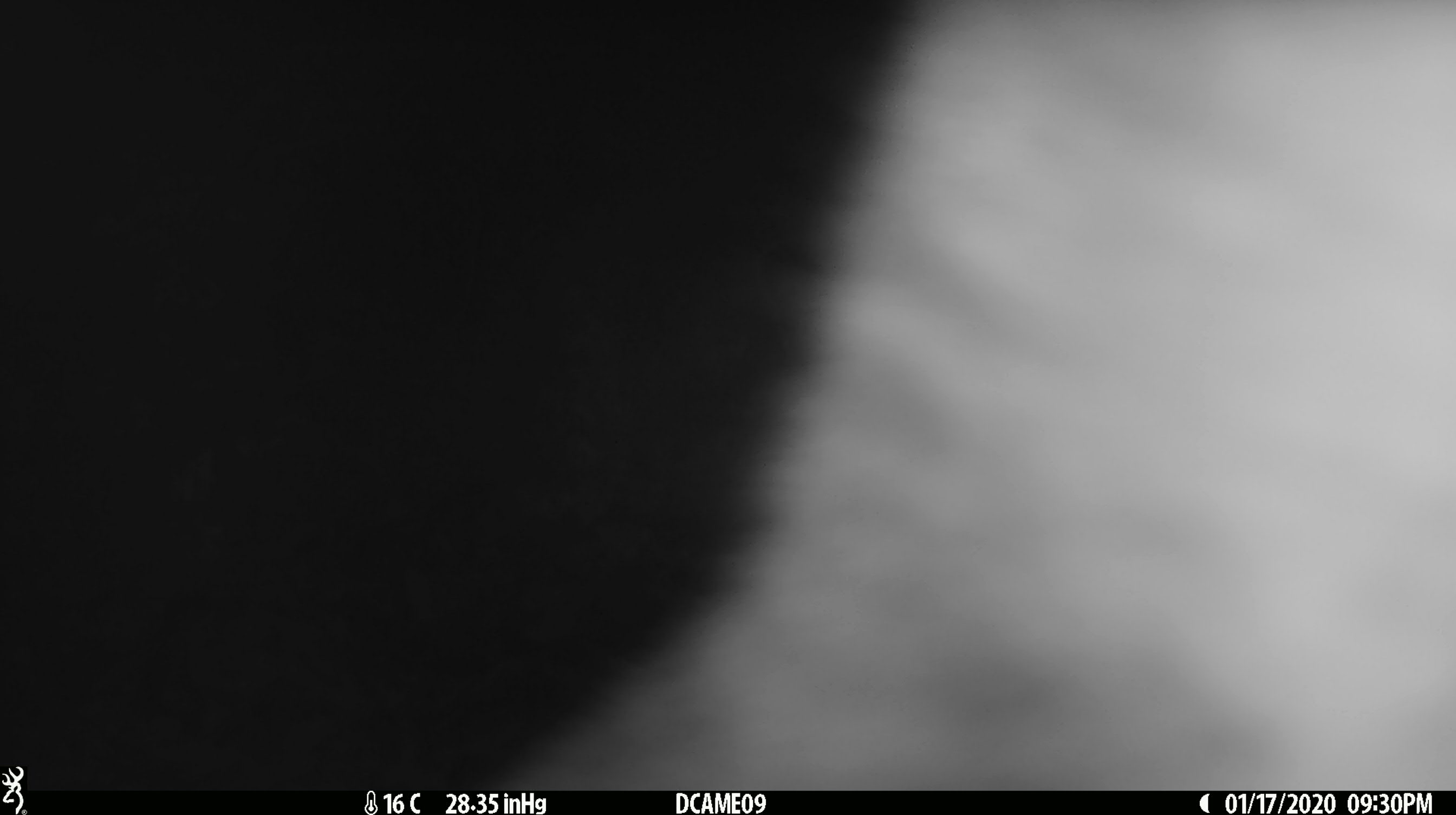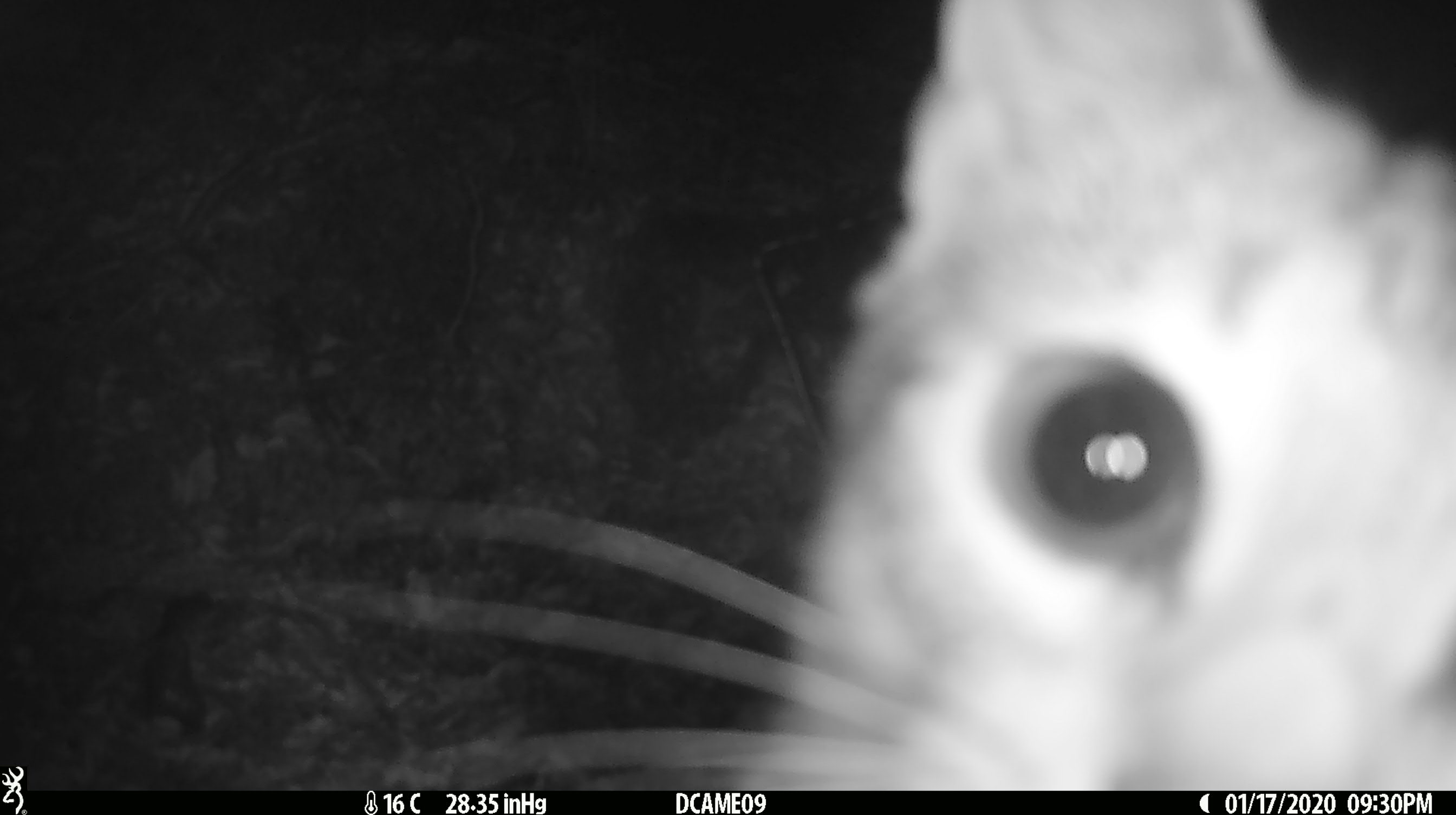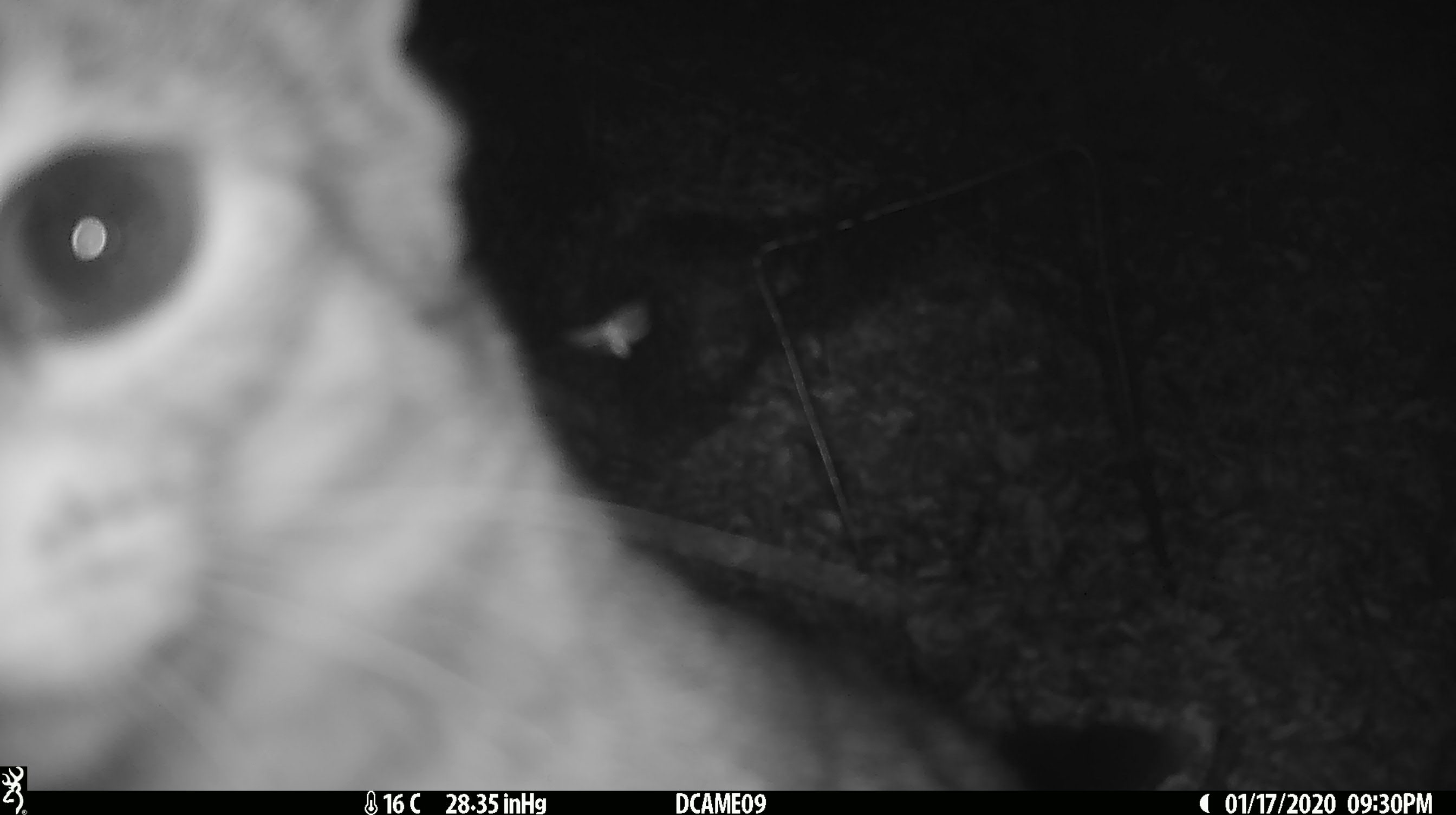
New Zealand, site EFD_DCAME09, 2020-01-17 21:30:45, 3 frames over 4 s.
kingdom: Animalia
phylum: Chordata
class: Mammalia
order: Carnivora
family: Felidae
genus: Felis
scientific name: Felis catus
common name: domestic cat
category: cat